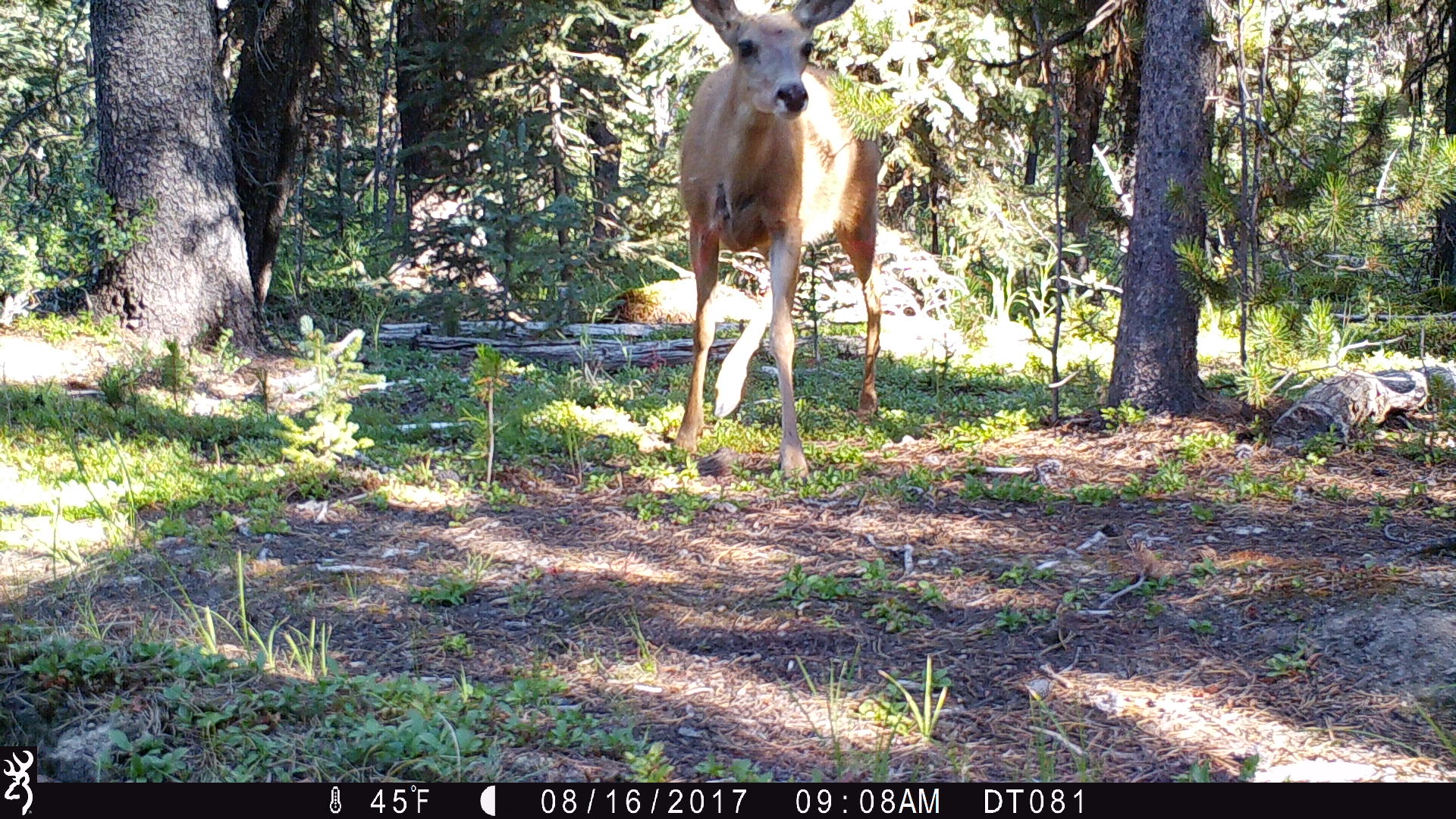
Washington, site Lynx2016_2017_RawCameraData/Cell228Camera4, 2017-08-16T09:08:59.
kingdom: Animalia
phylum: Chordata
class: Mammalia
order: Artiodactyla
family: Cervidae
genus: Odocoileus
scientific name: Odocoileus hemionus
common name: mule deer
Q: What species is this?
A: Odocoileus hemionus (mule deer).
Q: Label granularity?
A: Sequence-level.